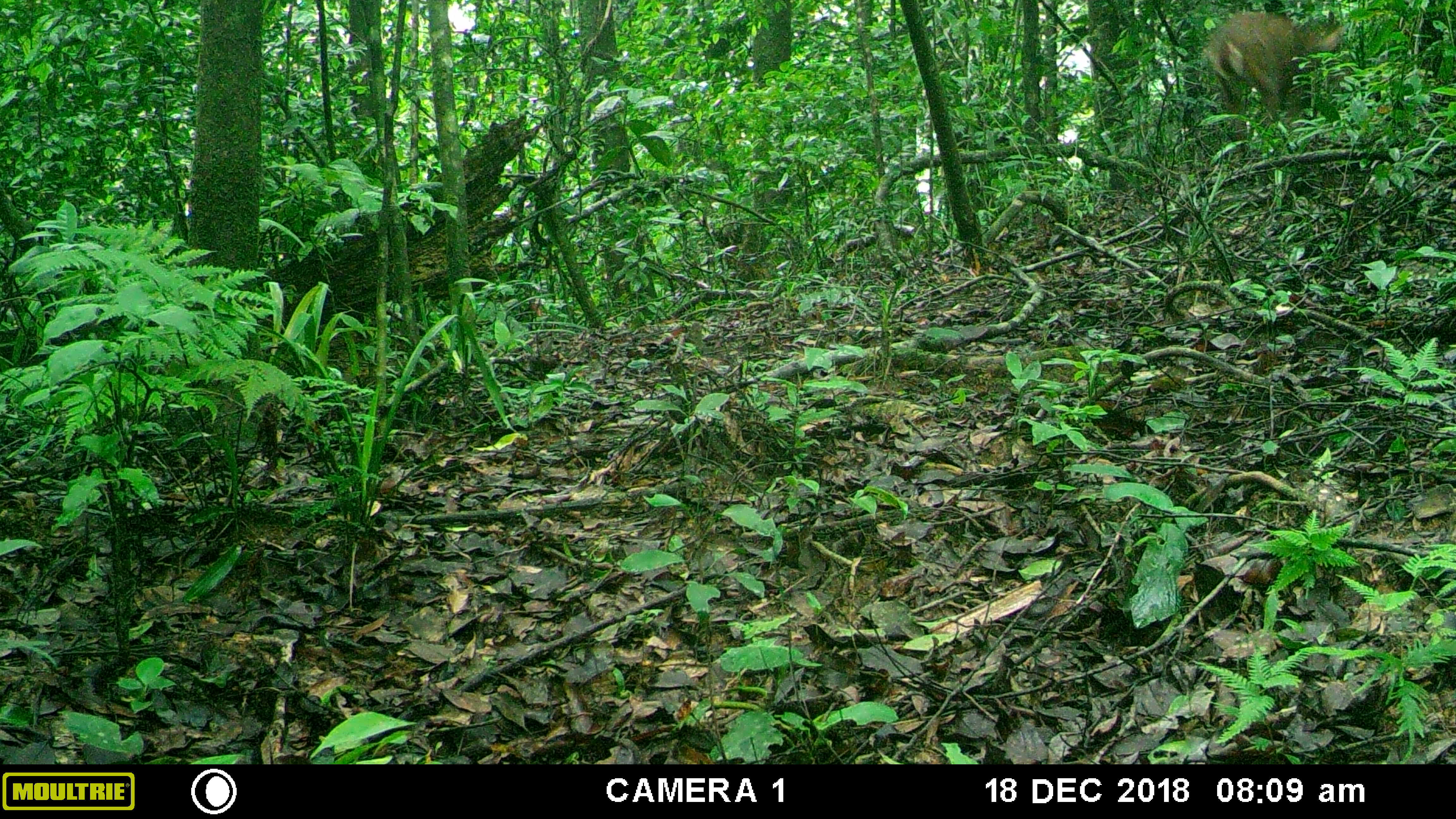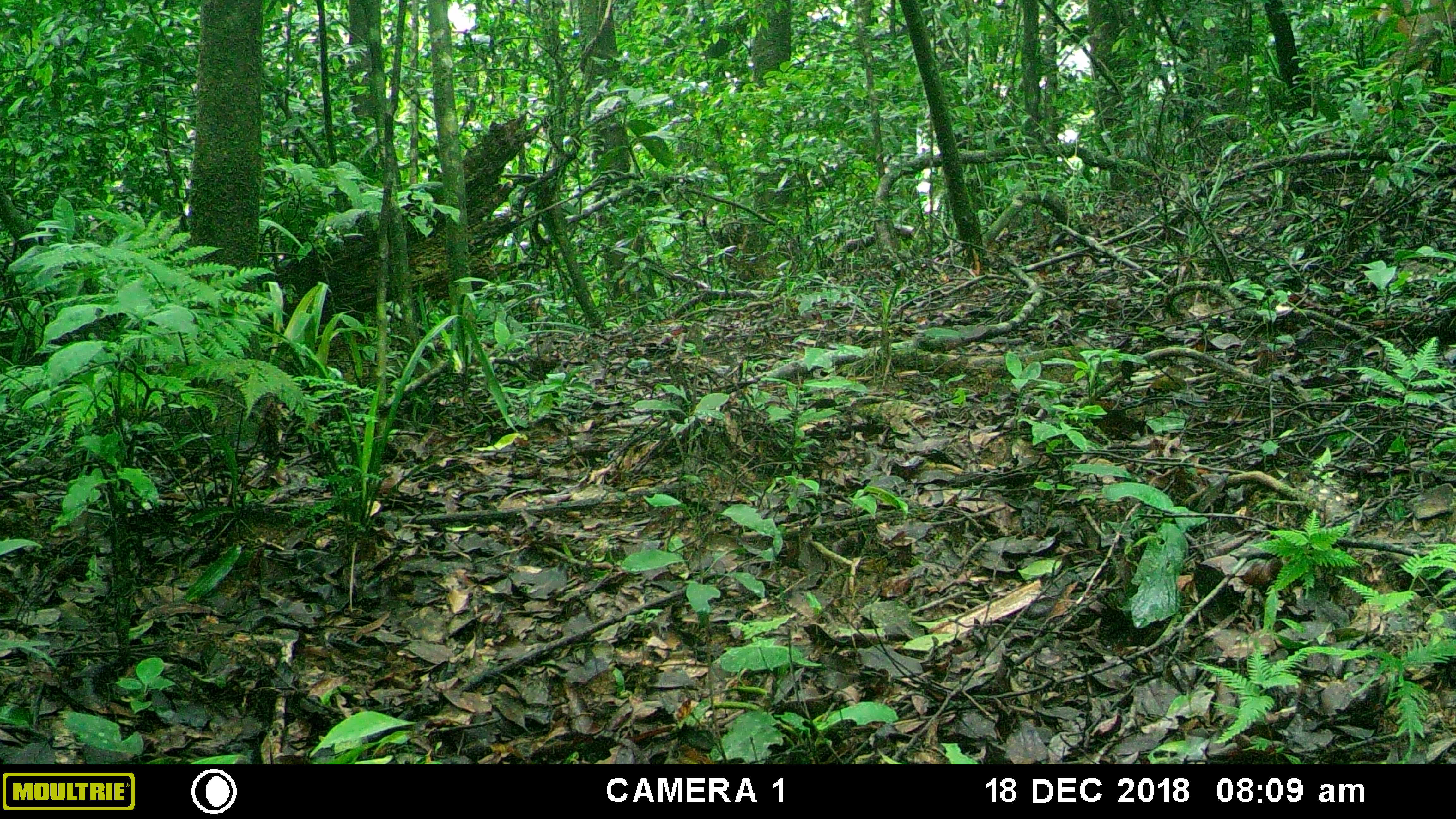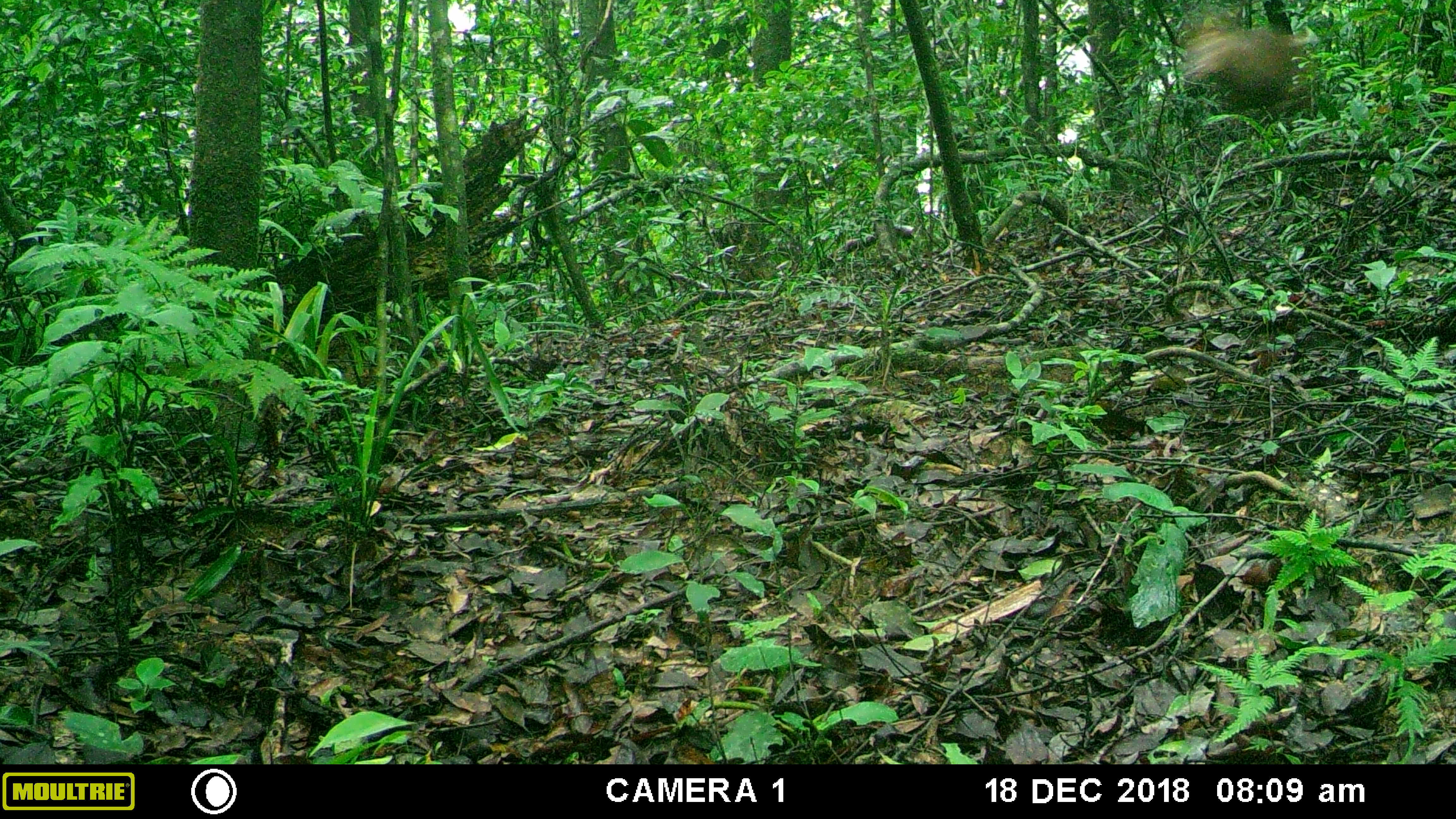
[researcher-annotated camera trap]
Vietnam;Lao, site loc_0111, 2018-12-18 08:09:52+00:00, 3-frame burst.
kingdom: Animalia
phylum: Chordata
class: Mammalia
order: Artiodactyla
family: Cervidae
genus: Muntiacus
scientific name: Muntiacus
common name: muntjacs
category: unidentified muntjac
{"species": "unidentified muntjac (muntjacs) (Muntiacus)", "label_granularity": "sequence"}